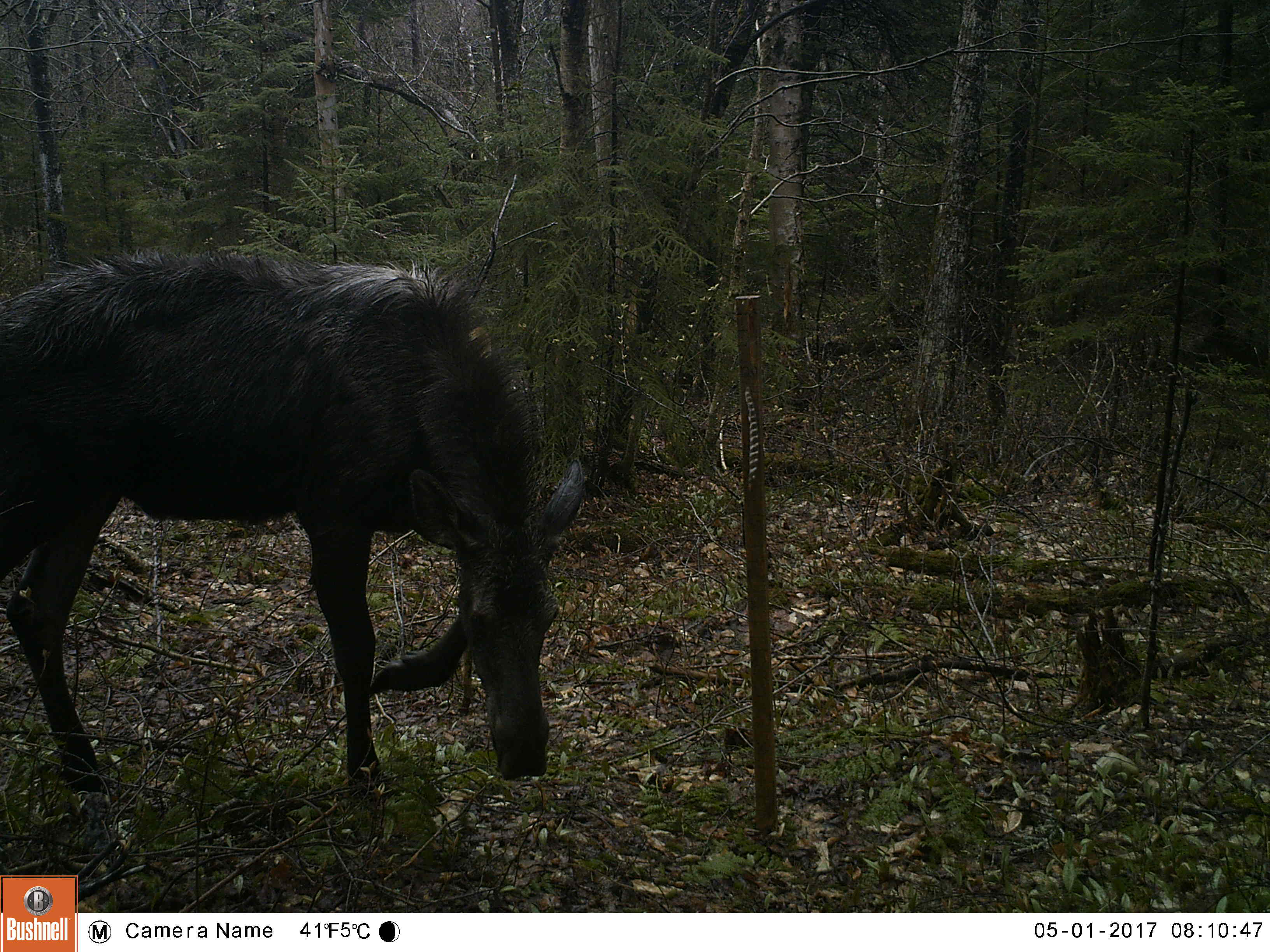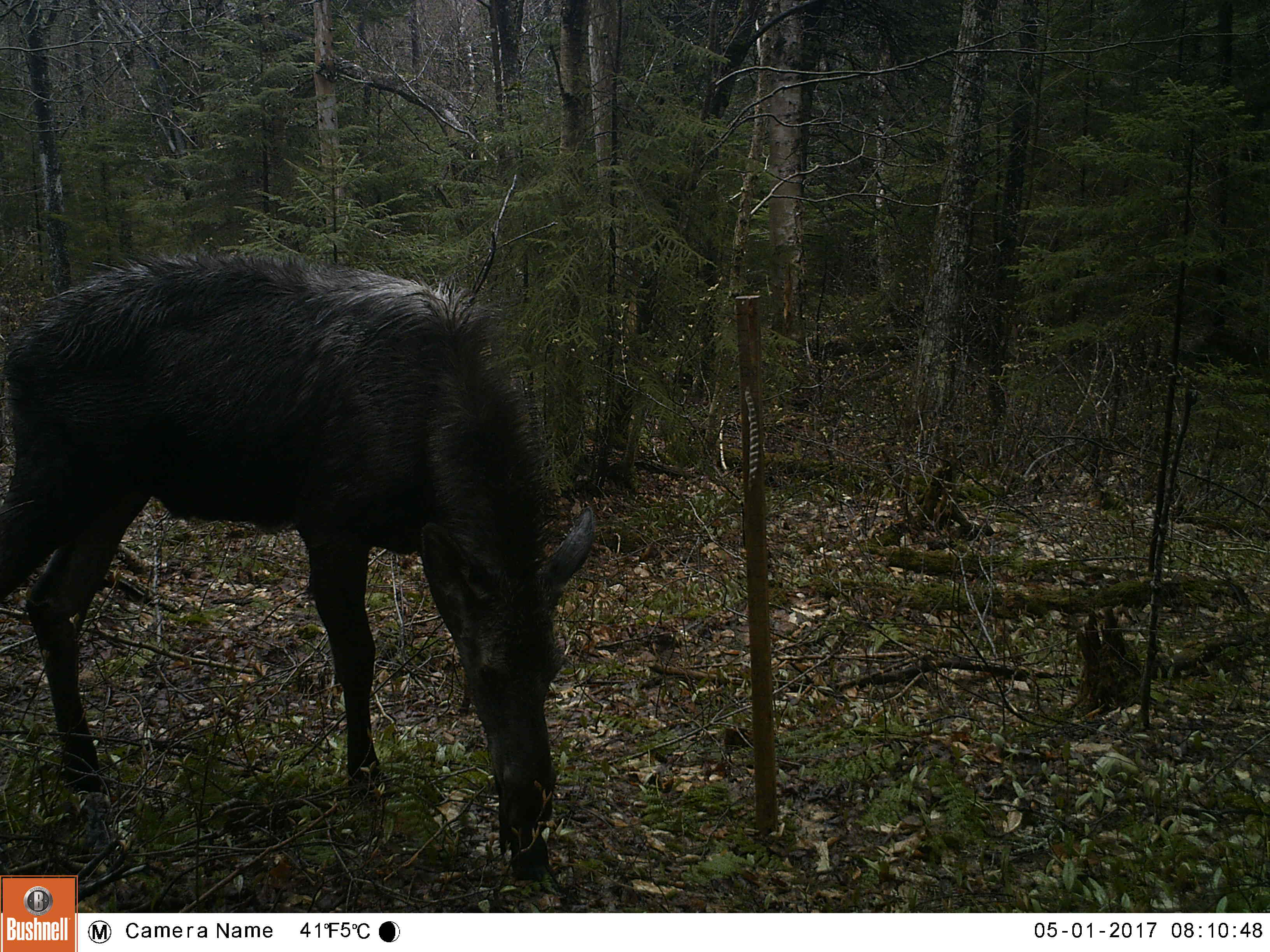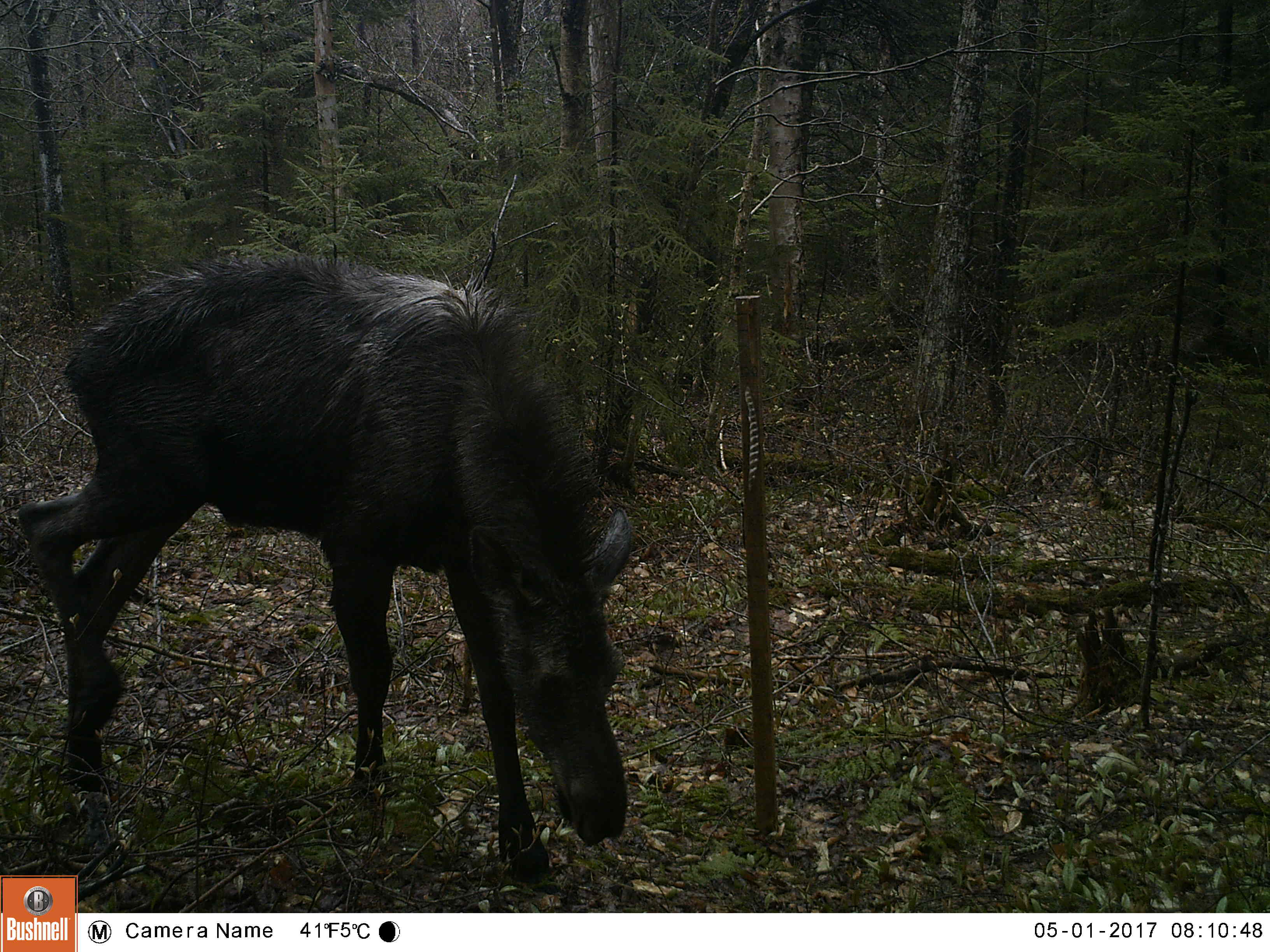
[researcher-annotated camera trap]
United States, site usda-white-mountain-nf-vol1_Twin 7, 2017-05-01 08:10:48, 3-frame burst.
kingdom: Animalia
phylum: Chordata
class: Mammalia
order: Artiodactyla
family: Cervidae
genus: Alces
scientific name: Alces alces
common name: moose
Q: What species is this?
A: Moose (Alces alces).